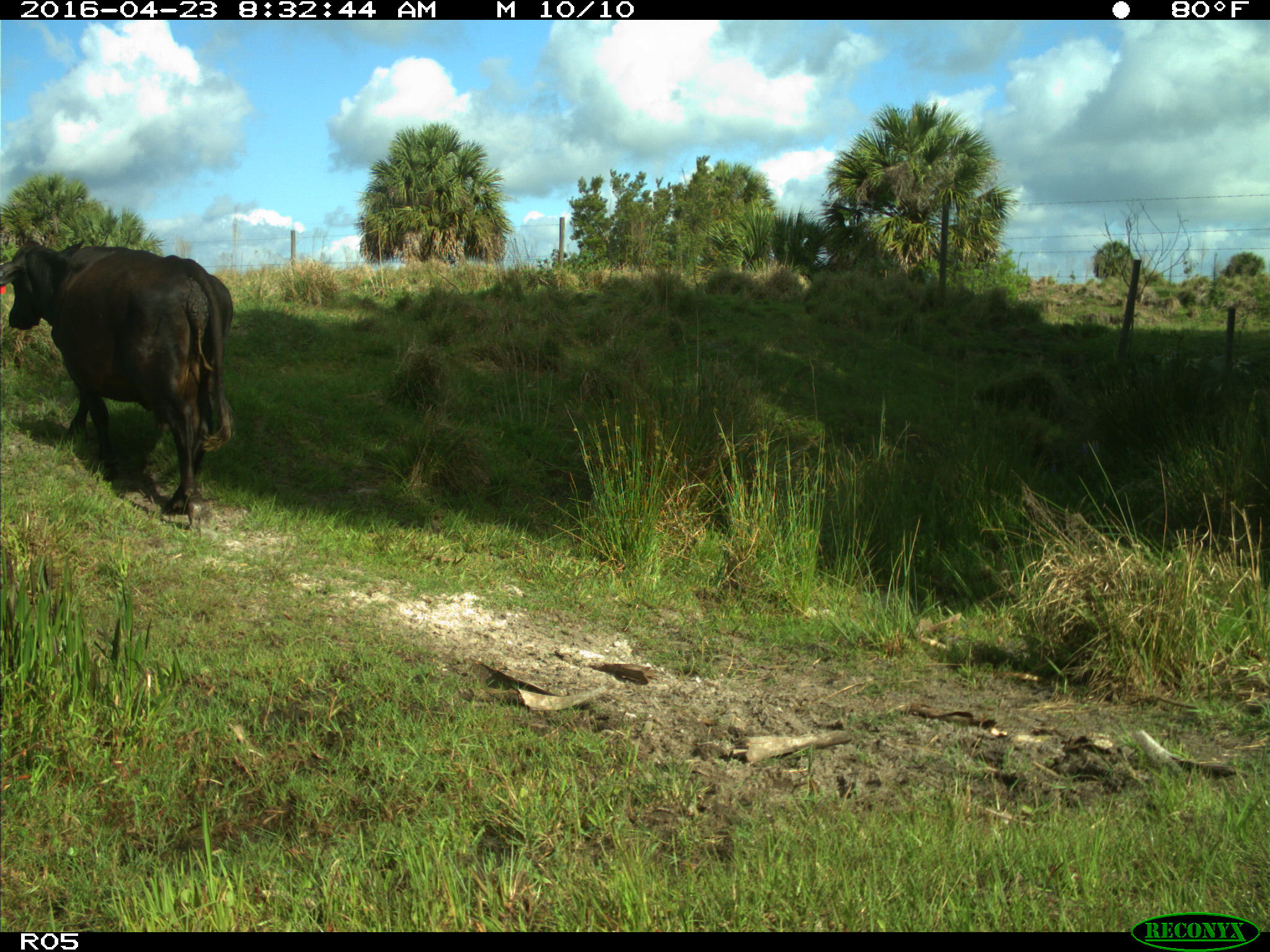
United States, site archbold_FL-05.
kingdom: Animalia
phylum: Chordata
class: Mammalia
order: Artiodactyla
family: Bovidae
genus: Bos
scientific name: Bos taurus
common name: domestic cow